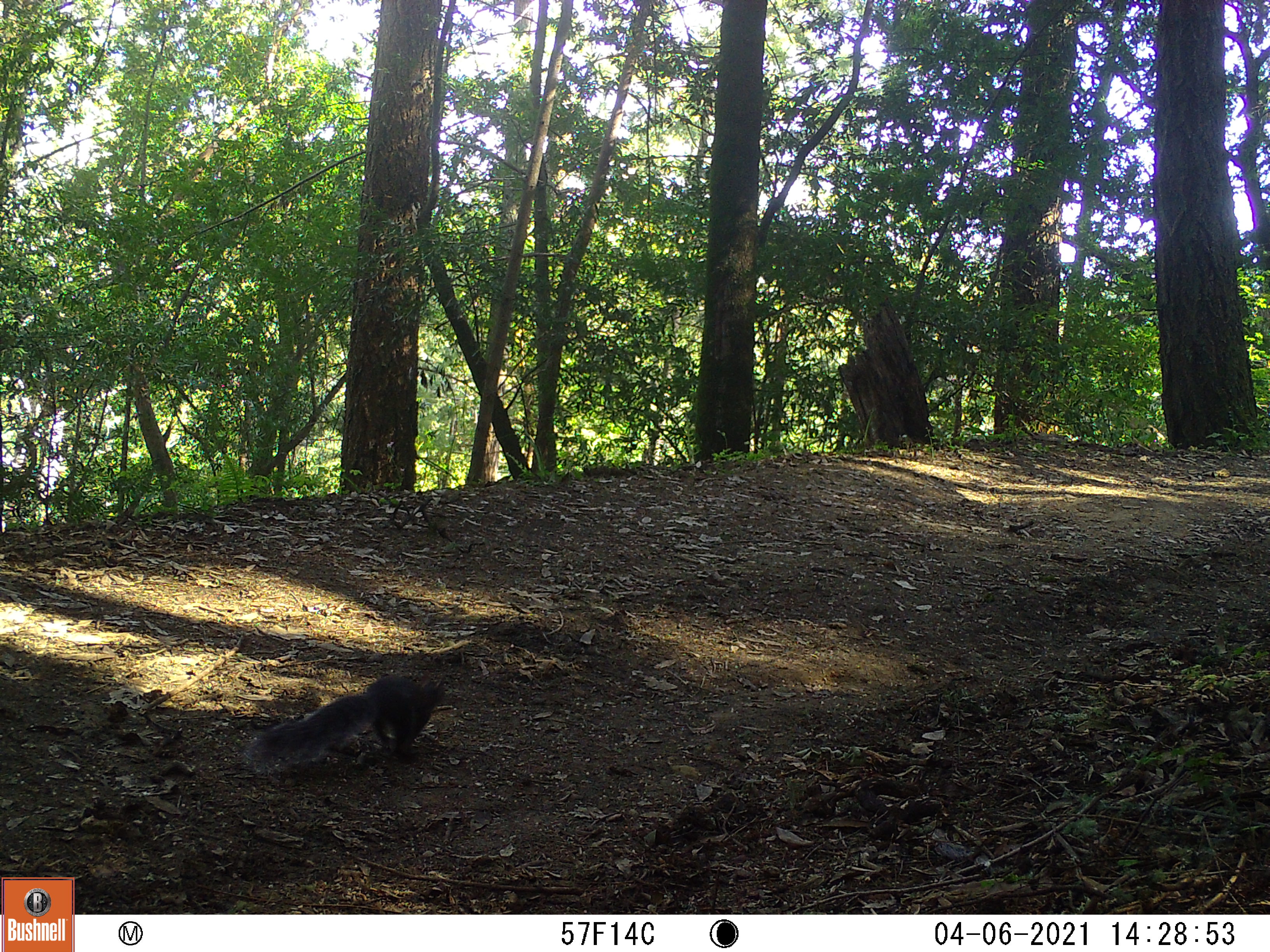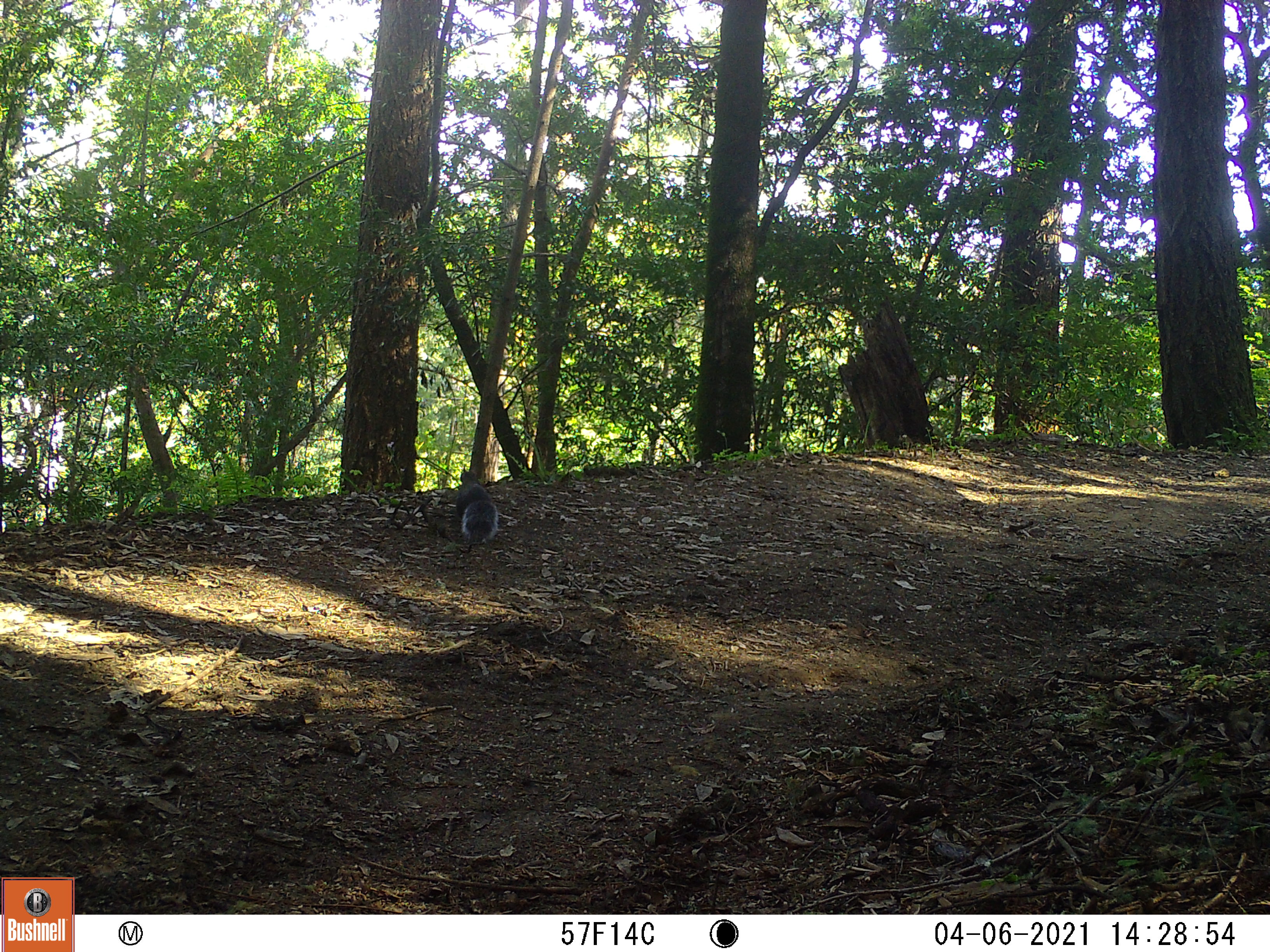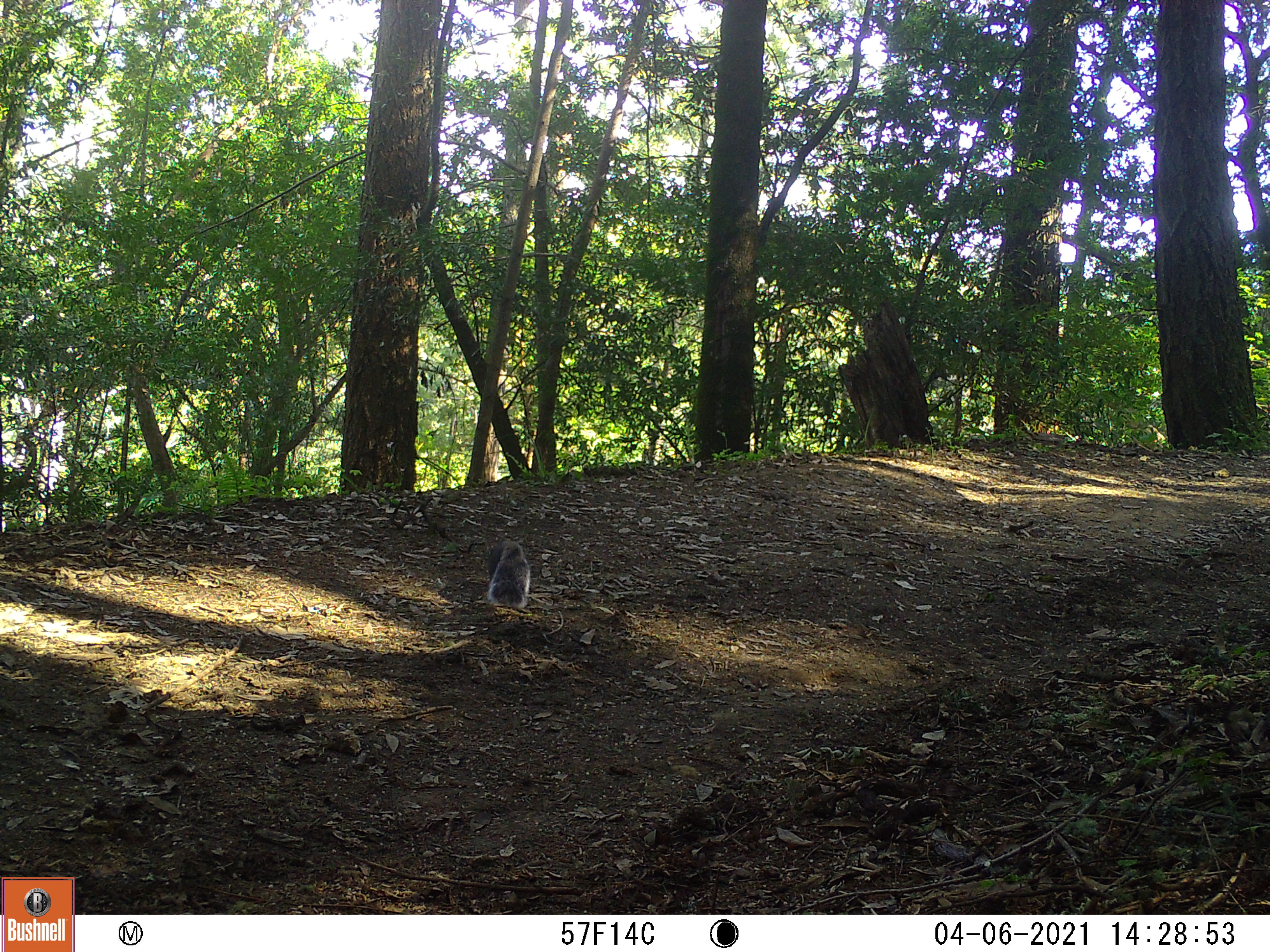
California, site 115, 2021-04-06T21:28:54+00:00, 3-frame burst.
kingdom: Animalia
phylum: Chordata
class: Mammalia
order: Rodentia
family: Sciuridae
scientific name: Sciuridae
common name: squirrel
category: unknown squirrel